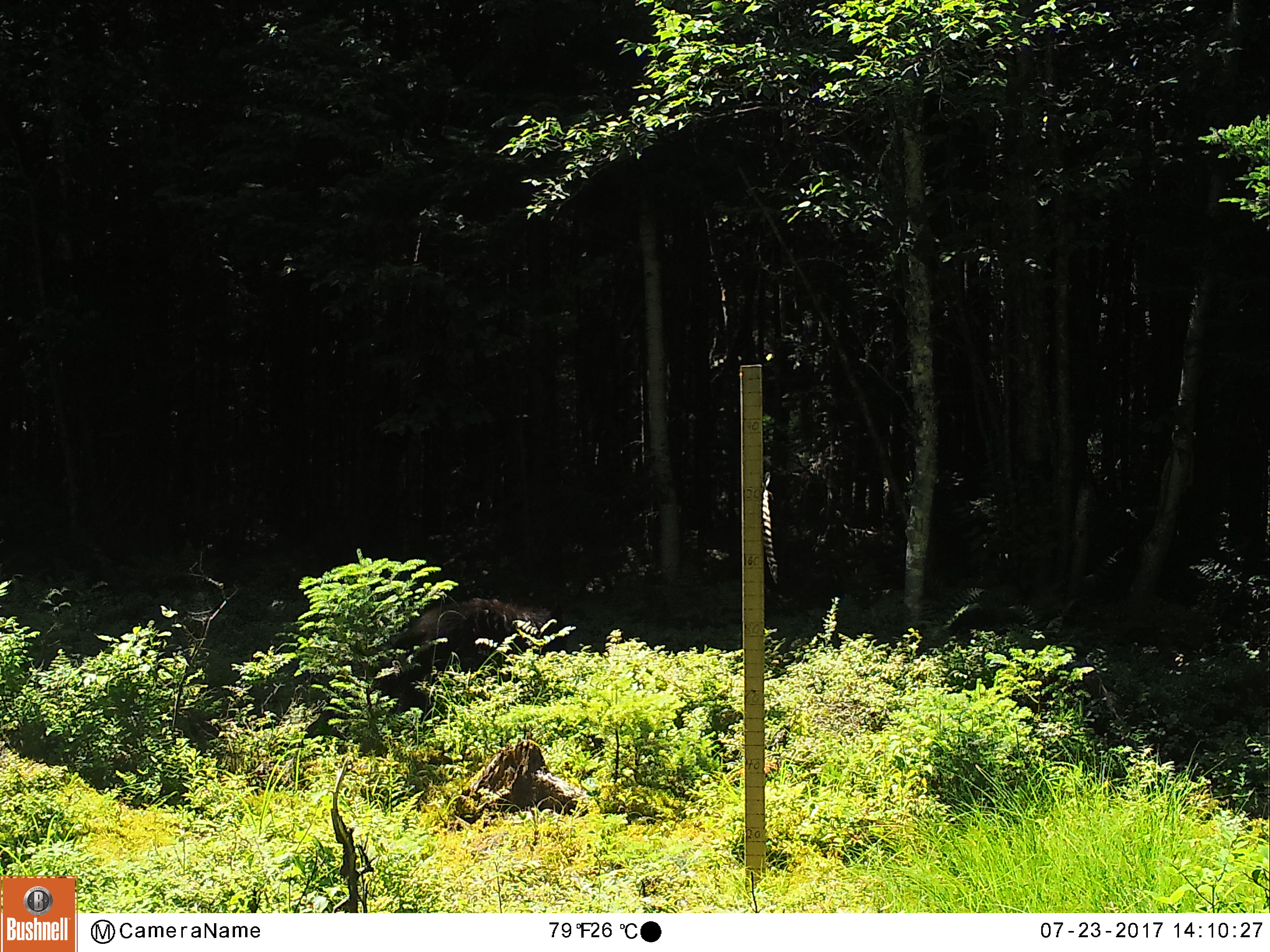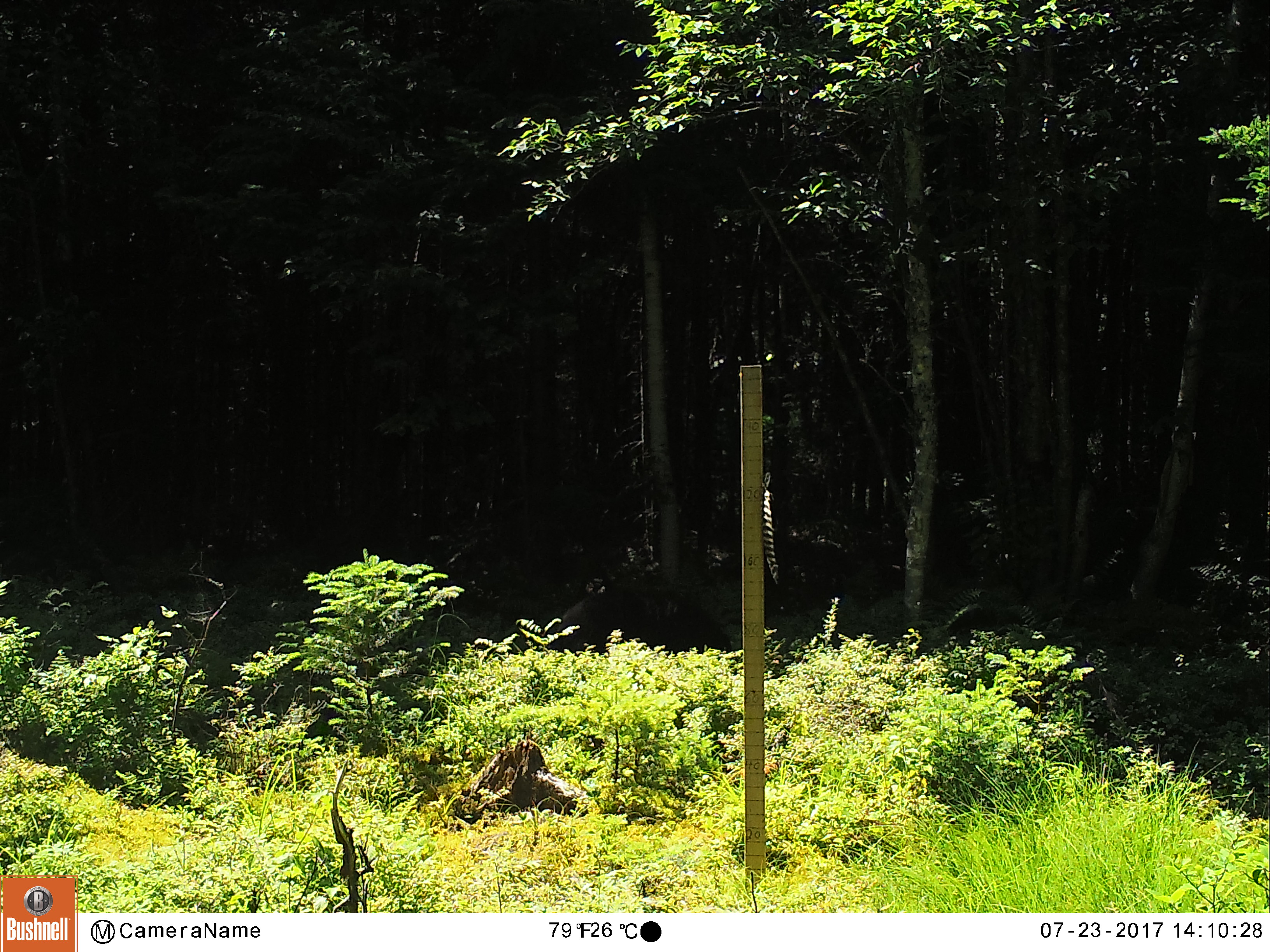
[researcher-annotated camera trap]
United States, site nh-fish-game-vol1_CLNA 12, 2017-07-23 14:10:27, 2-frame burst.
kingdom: Animalia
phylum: Chordata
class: Mammalia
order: Carnivora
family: Ursidae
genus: Ursus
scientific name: Ursus americanus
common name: black bear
Black bear (Ursus americanus).